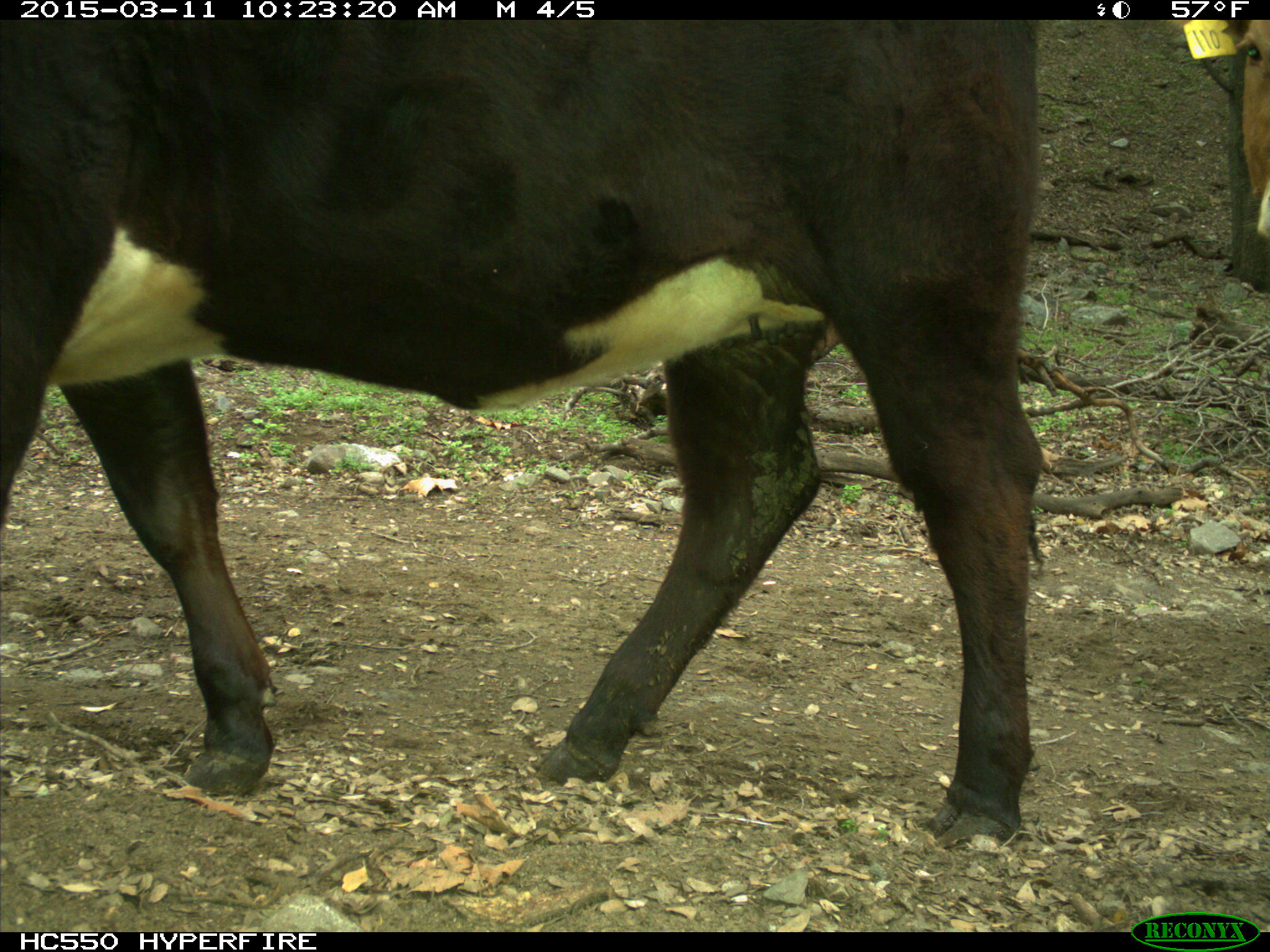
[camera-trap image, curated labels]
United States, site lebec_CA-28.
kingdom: Animalia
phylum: Chordata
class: Mammalia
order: Artiodactyla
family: Bovidae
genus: Bos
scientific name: Bos taurus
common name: domestic cow